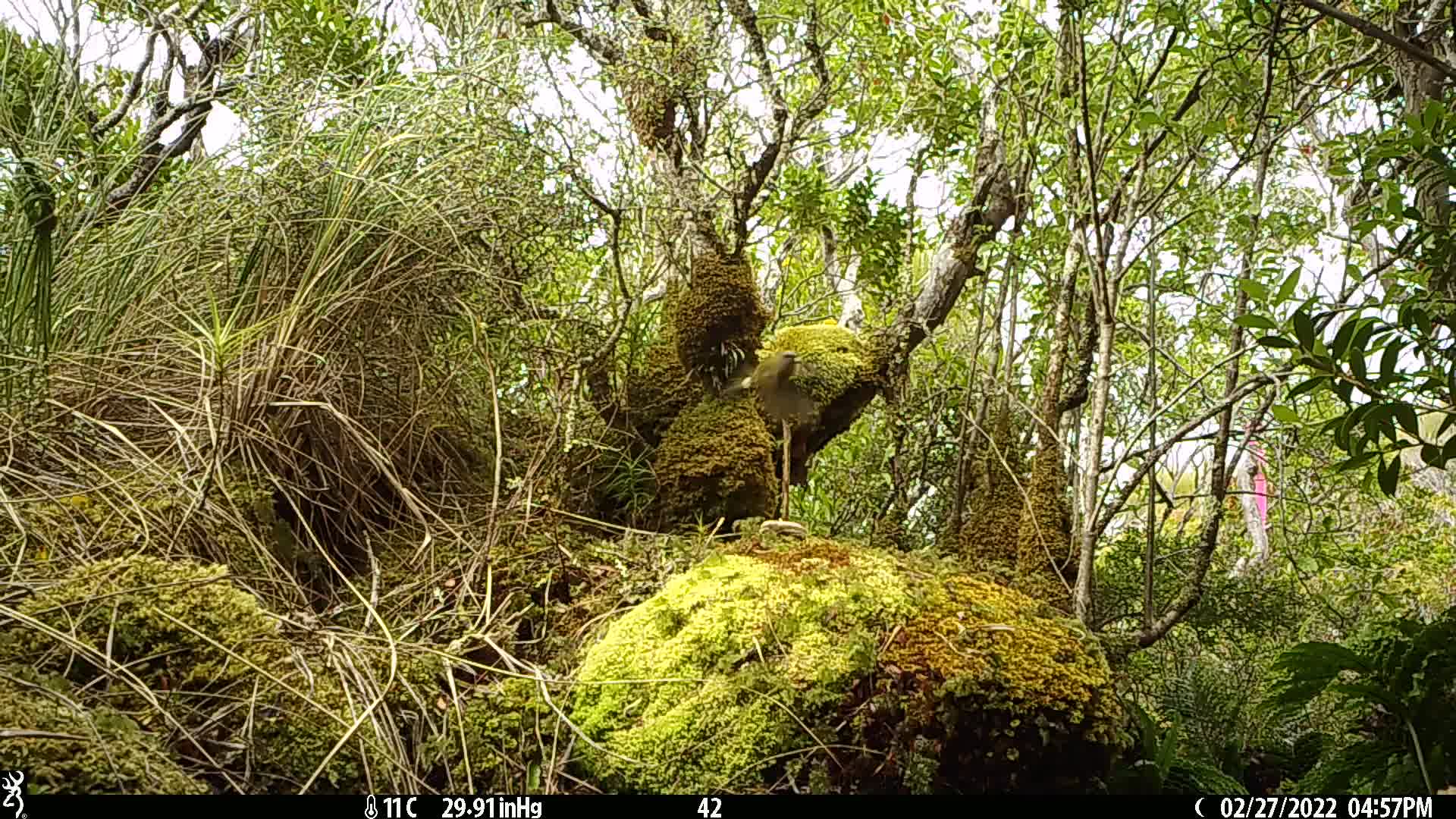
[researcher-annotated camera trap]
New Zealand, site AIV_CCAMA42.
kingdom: Animalia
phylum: Chordata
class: Aves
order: Passeriformes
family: Meliphagidae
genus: Anthornis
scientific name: Anthornis melanura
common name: new zealand bellbird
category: bellbird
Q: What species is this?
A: Bellbird (new zealand bellbird) (Anthornis melanura).